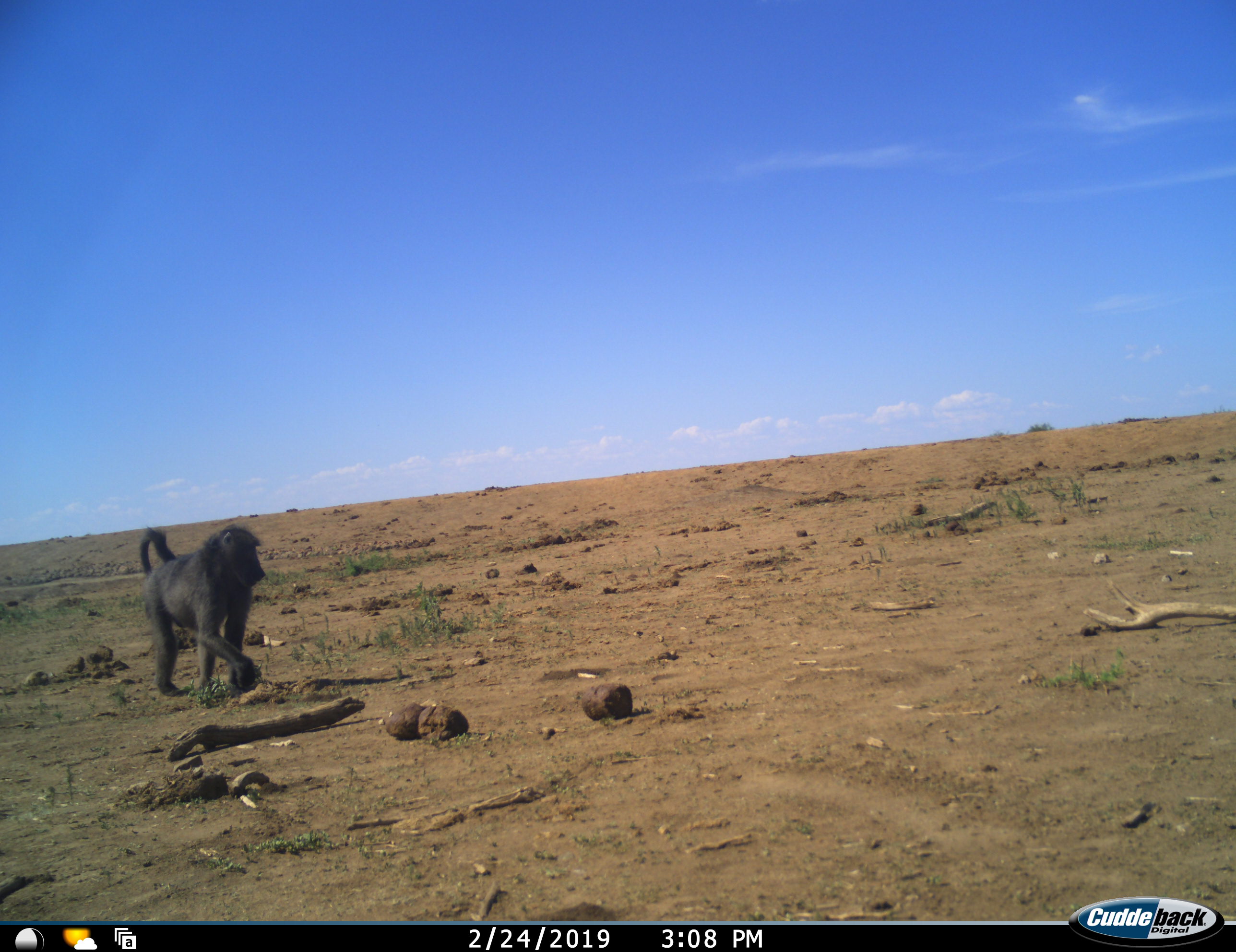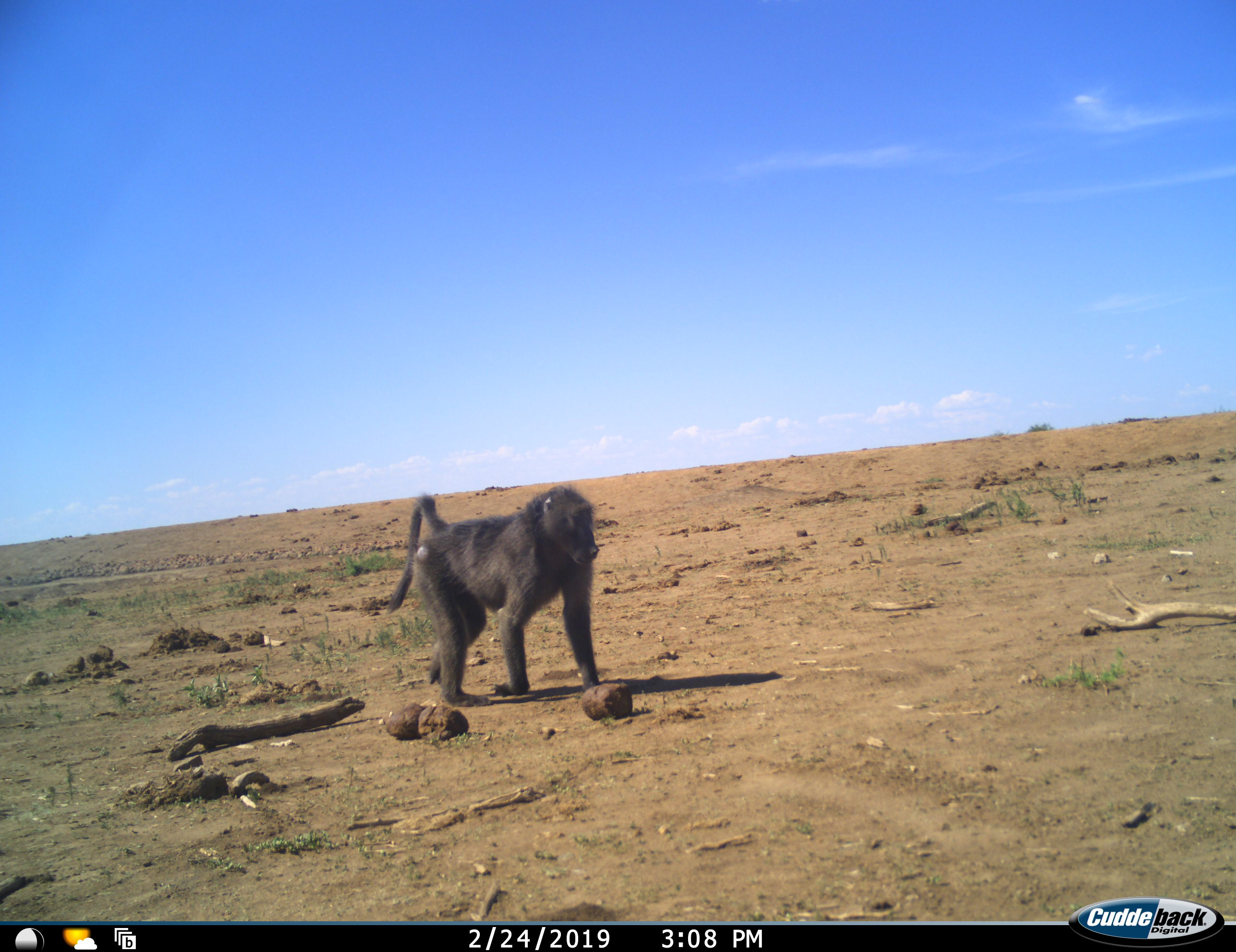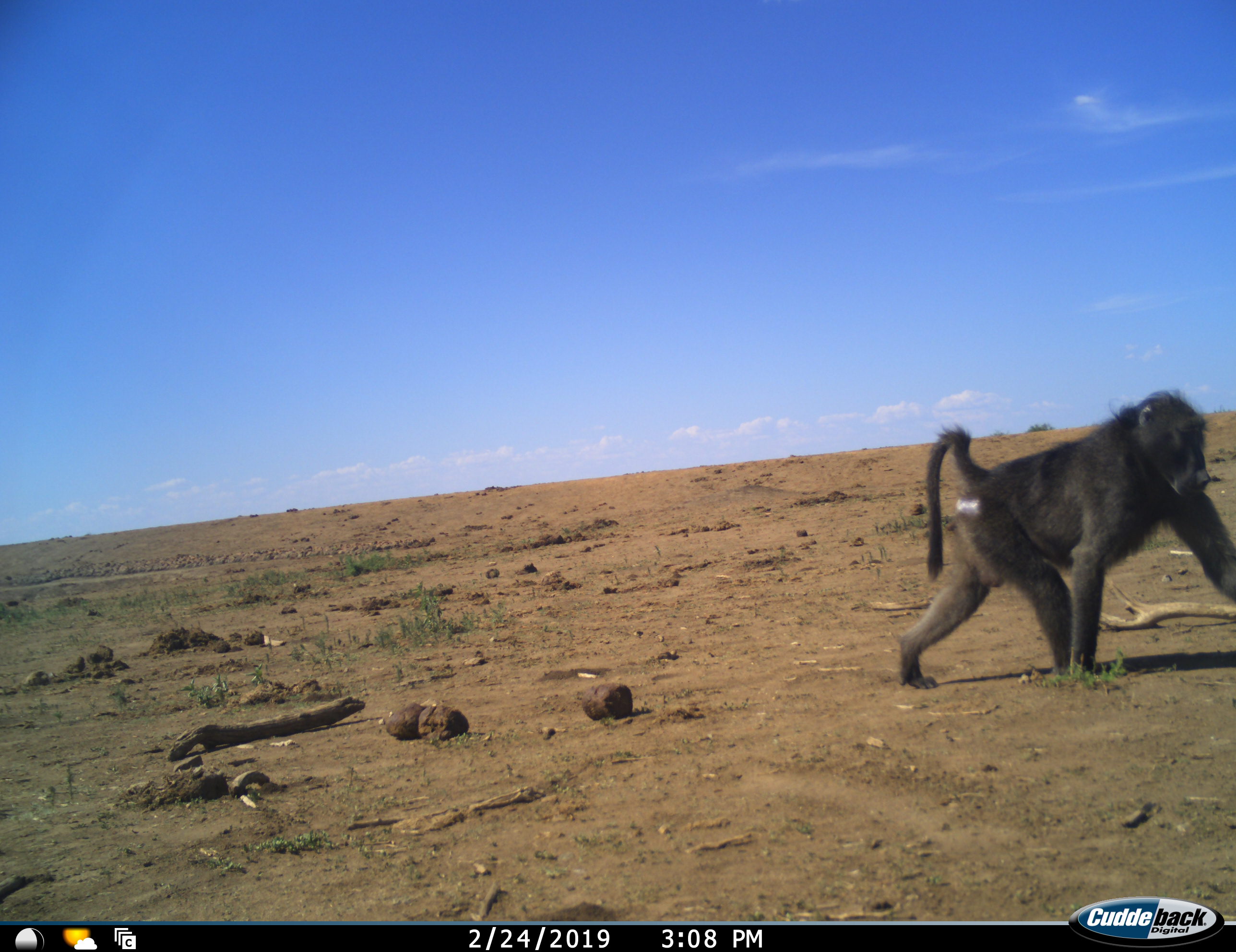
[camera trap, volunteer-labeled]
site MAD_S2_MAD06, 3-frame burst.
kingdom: Animalia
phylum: Chordata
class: Mammalia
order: Primates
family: Cercopithecidae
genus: Papio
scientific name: Papio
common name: baboon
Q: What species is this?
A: Baboon (Papio).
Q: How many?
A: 1.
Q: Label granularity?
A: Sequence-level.